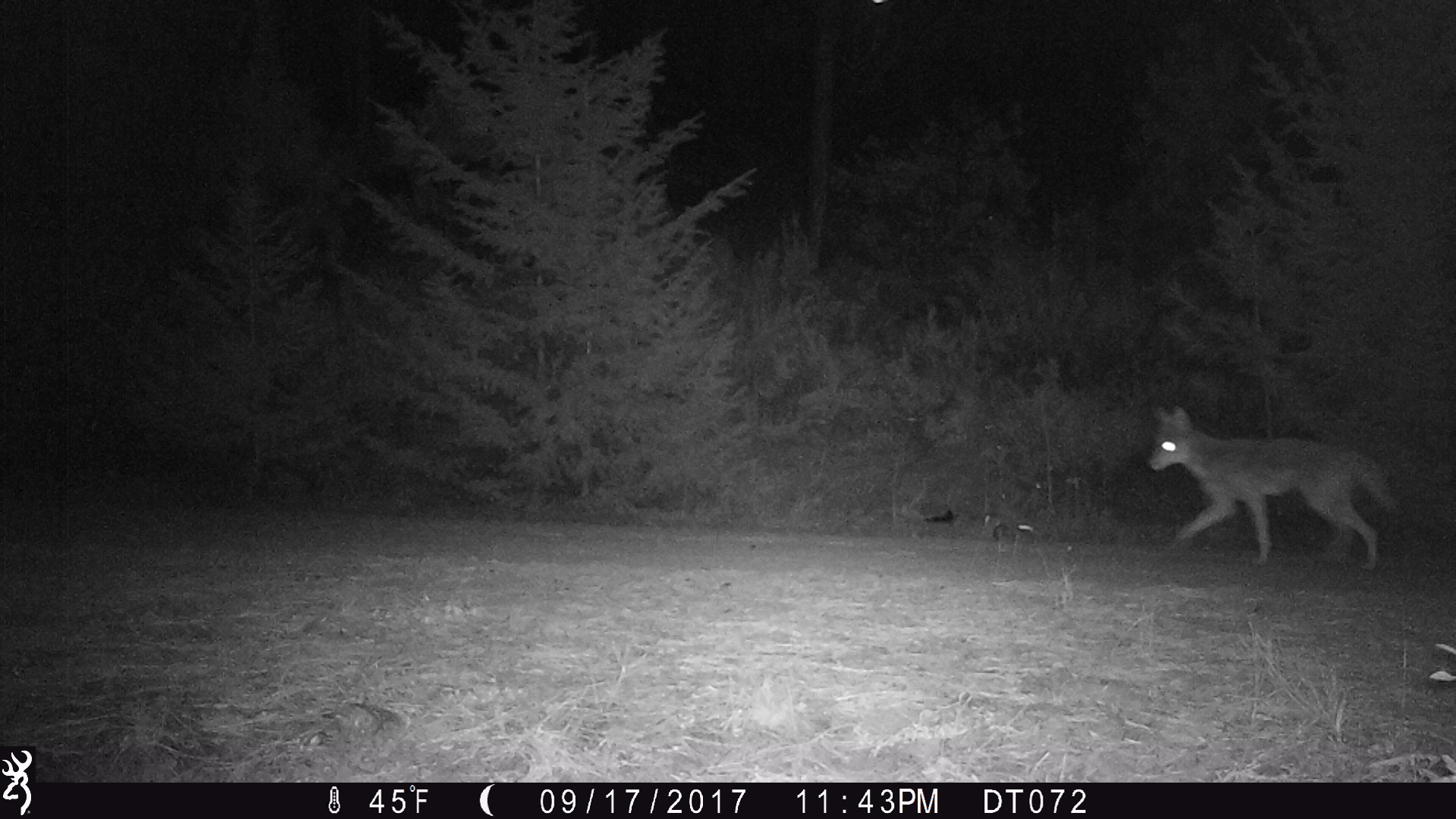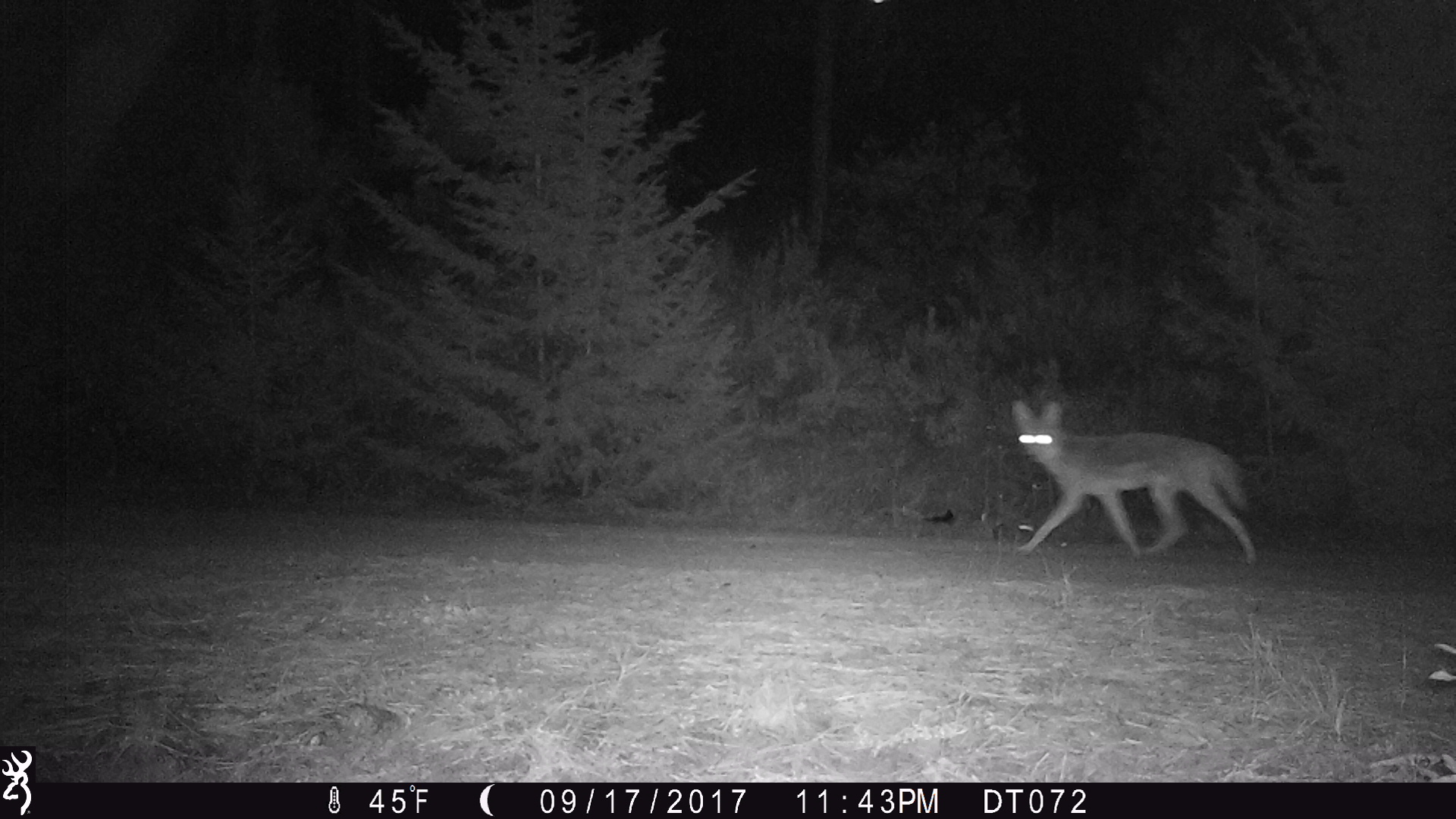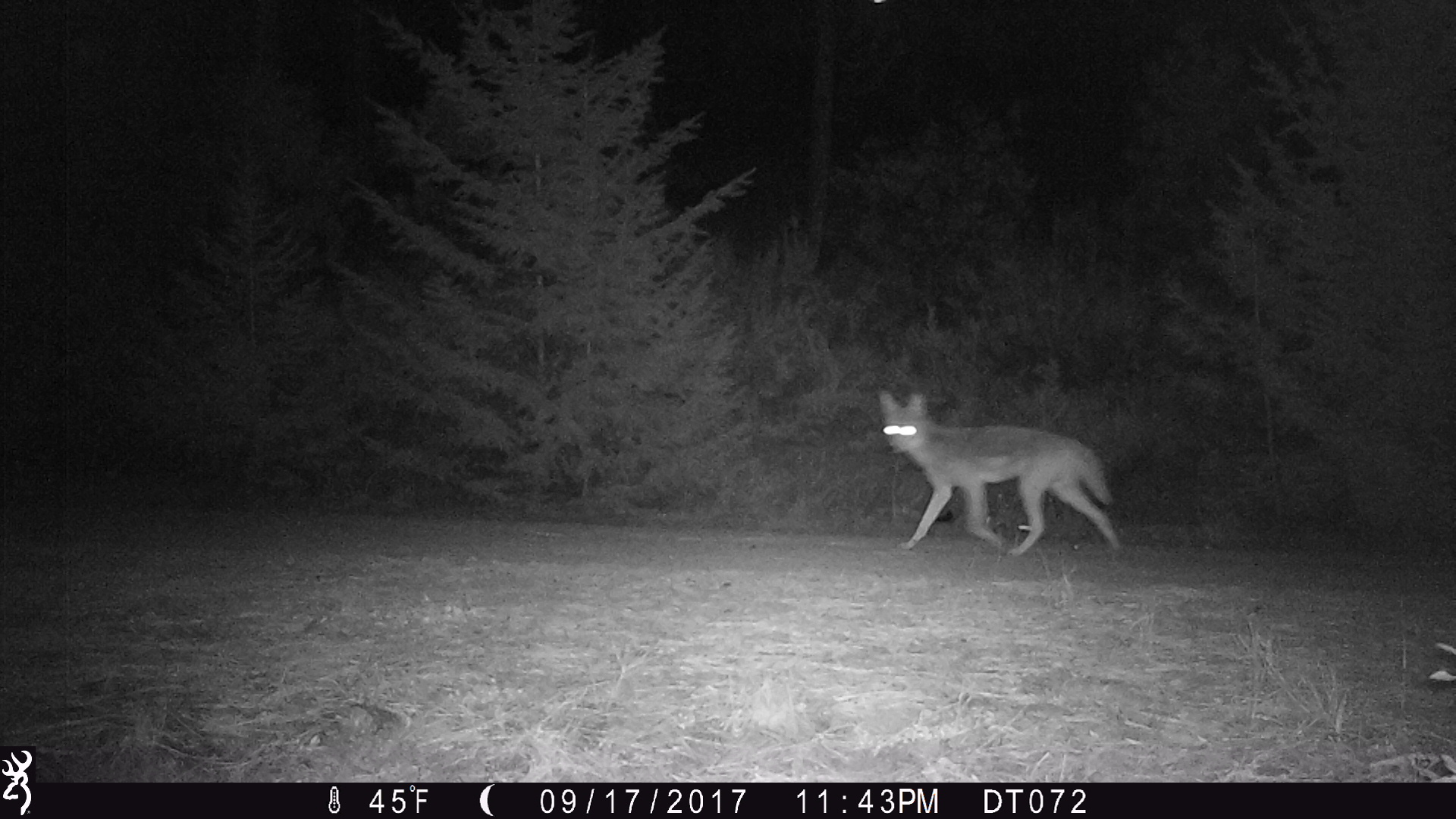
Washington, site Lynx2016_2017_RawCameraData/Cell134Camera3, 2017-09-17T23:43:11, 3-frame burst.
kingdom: Animalia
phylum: Chordata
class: Mammalia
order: Carnivora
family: Canidae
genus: Canis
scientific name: Canis latrans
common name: coyote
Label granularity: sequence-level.